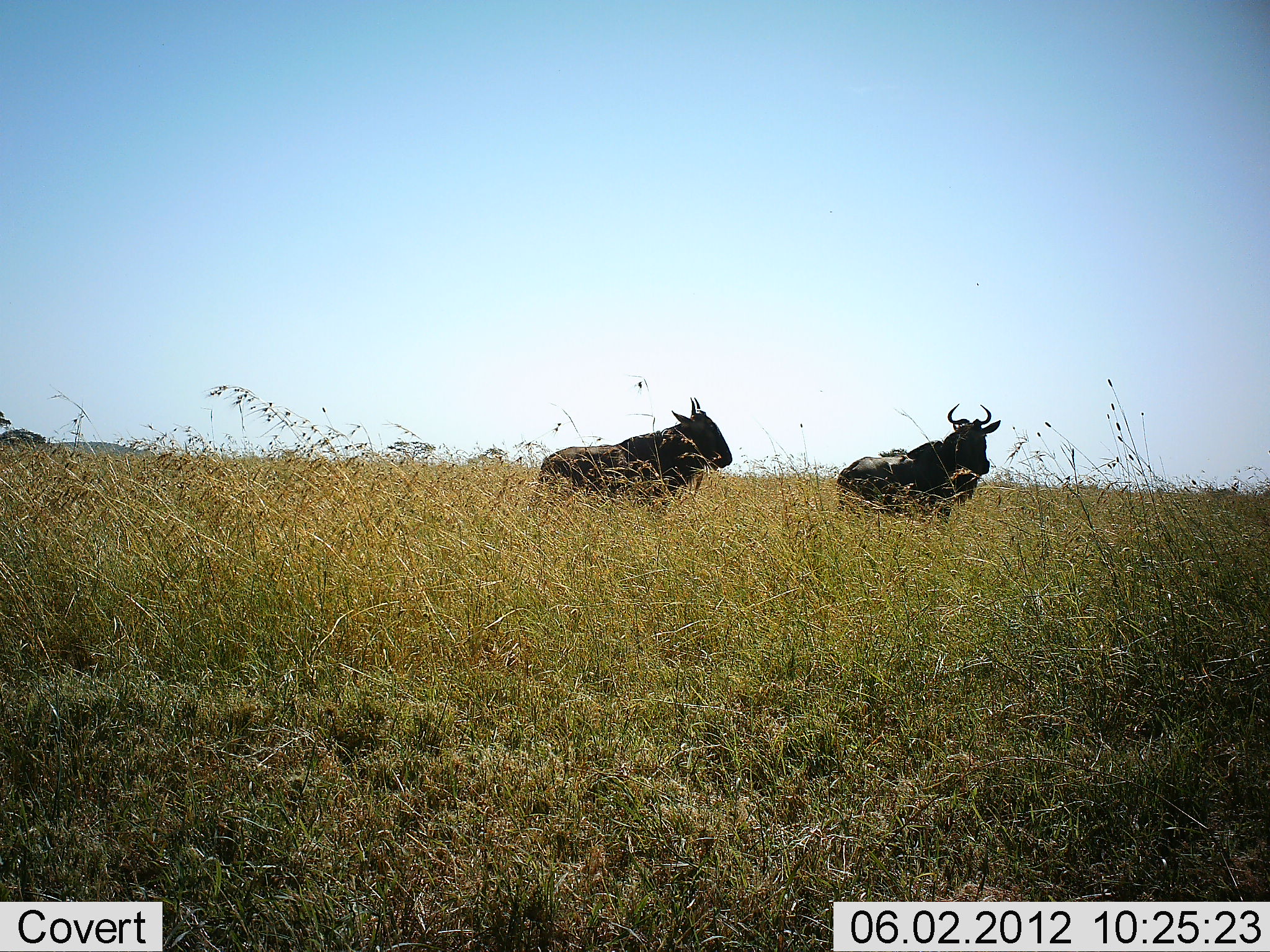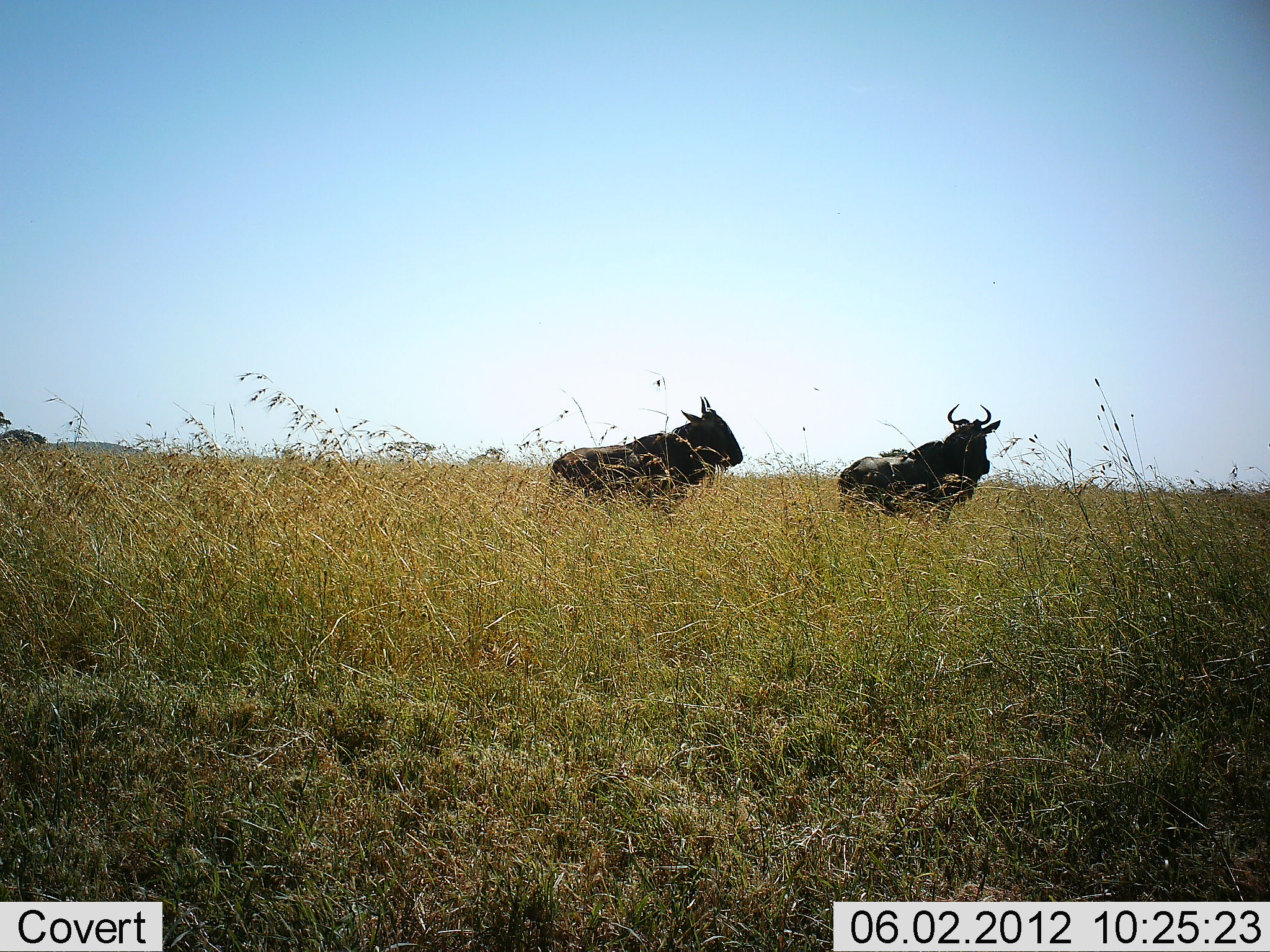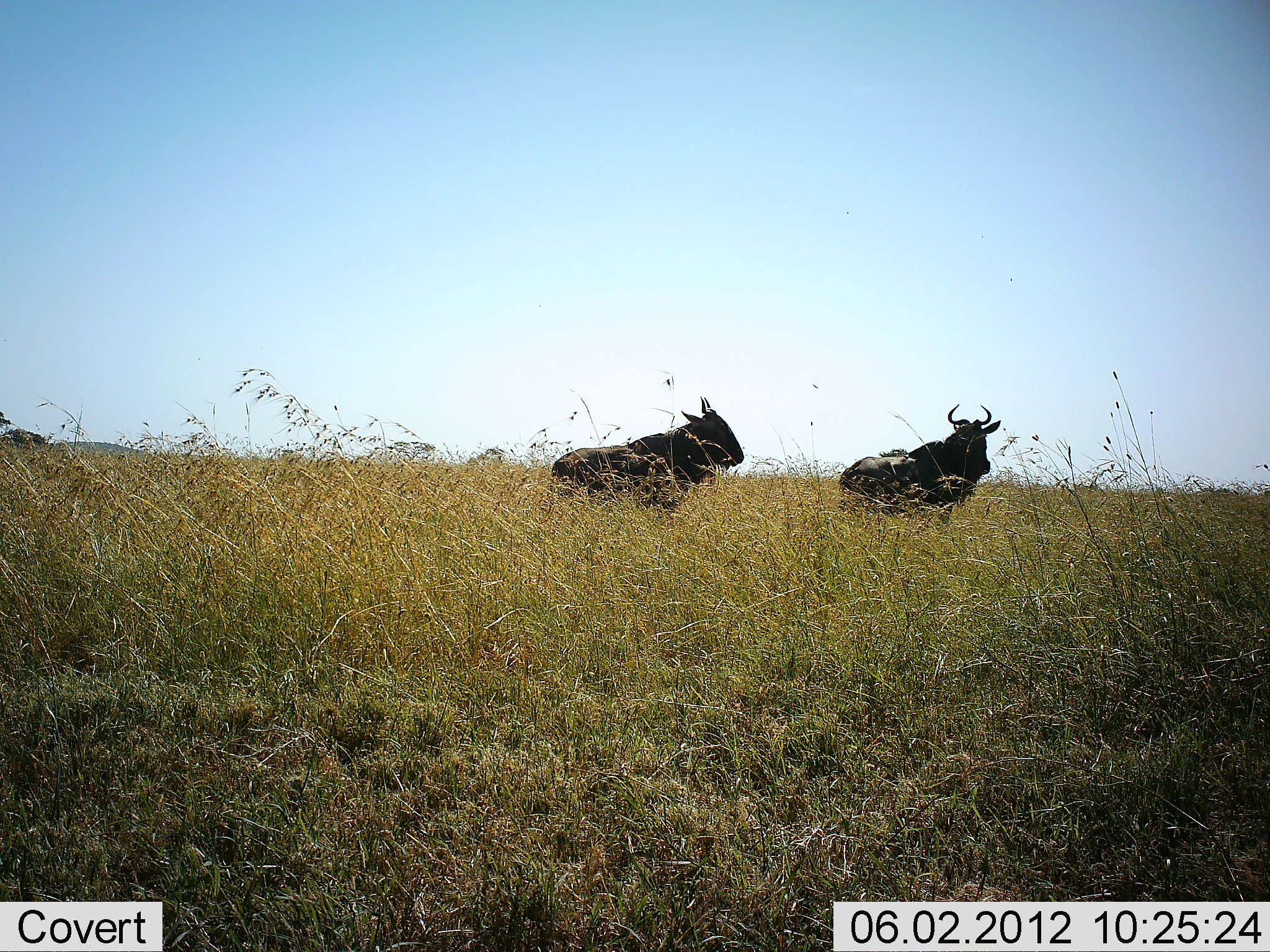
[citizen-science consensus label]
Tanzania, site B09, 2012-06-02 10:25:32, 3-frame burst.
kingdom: Animalia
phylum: Chordata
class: Mammalia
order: Artiodactyla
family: Bovidae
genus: Connochaetes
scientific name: Connochaetes taurinus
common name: blue wildebeest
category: wildebeest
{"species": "wildebeest (blue wildebeest) (Connochaetes taurinus)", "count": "2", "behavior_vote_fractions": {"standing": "90%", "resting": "10%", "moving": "10%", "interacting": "0%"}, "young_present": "0%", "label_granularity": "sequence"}